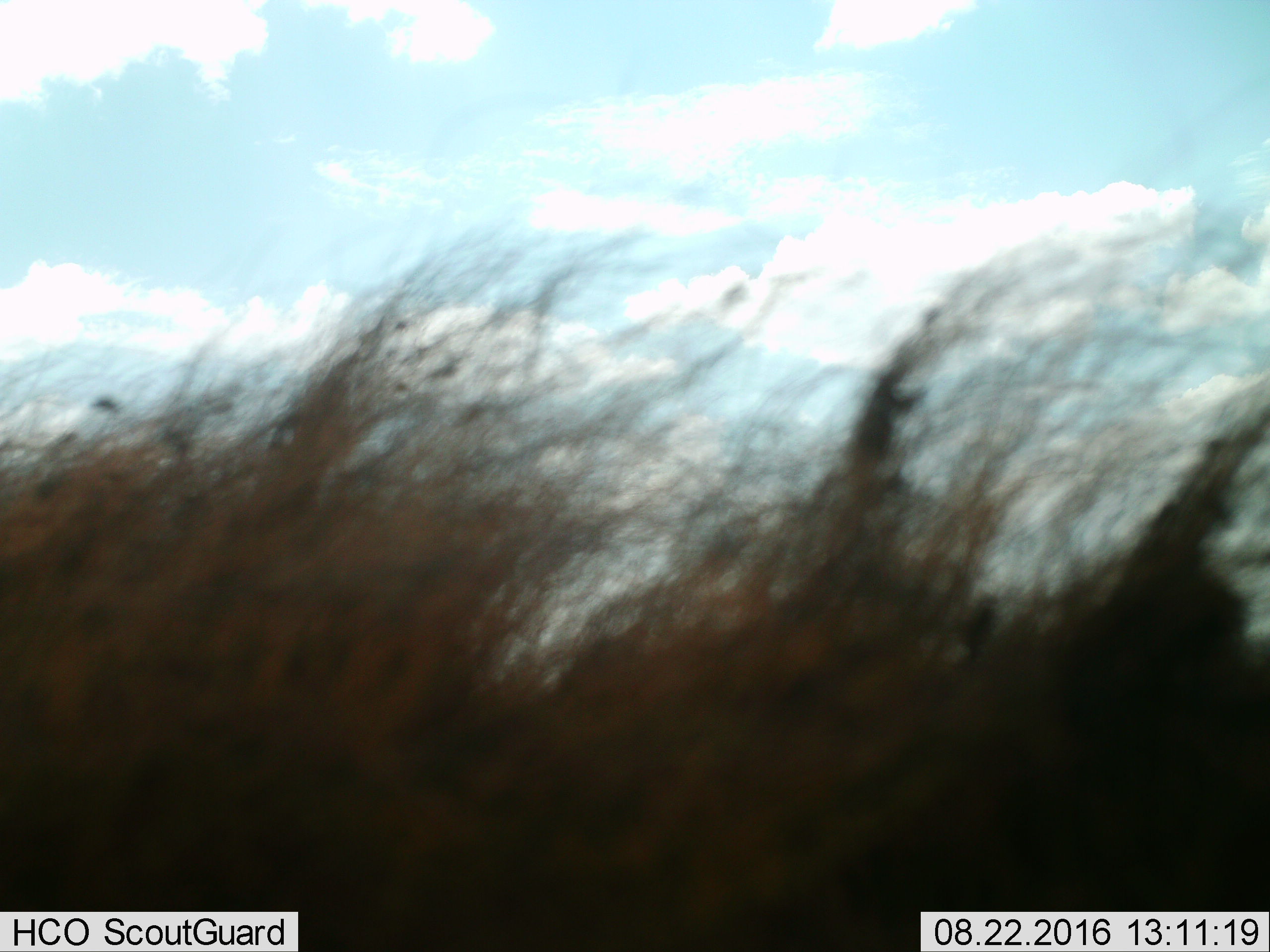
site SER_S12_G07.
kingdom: Animalia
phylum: Chordata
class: Mammalia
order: Artiodactyla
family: Bovidae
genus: Connochaetes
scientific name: Connochaetes taurinus taurinus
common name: blue wildebeest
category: wildebeestblue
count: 1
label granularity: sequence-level